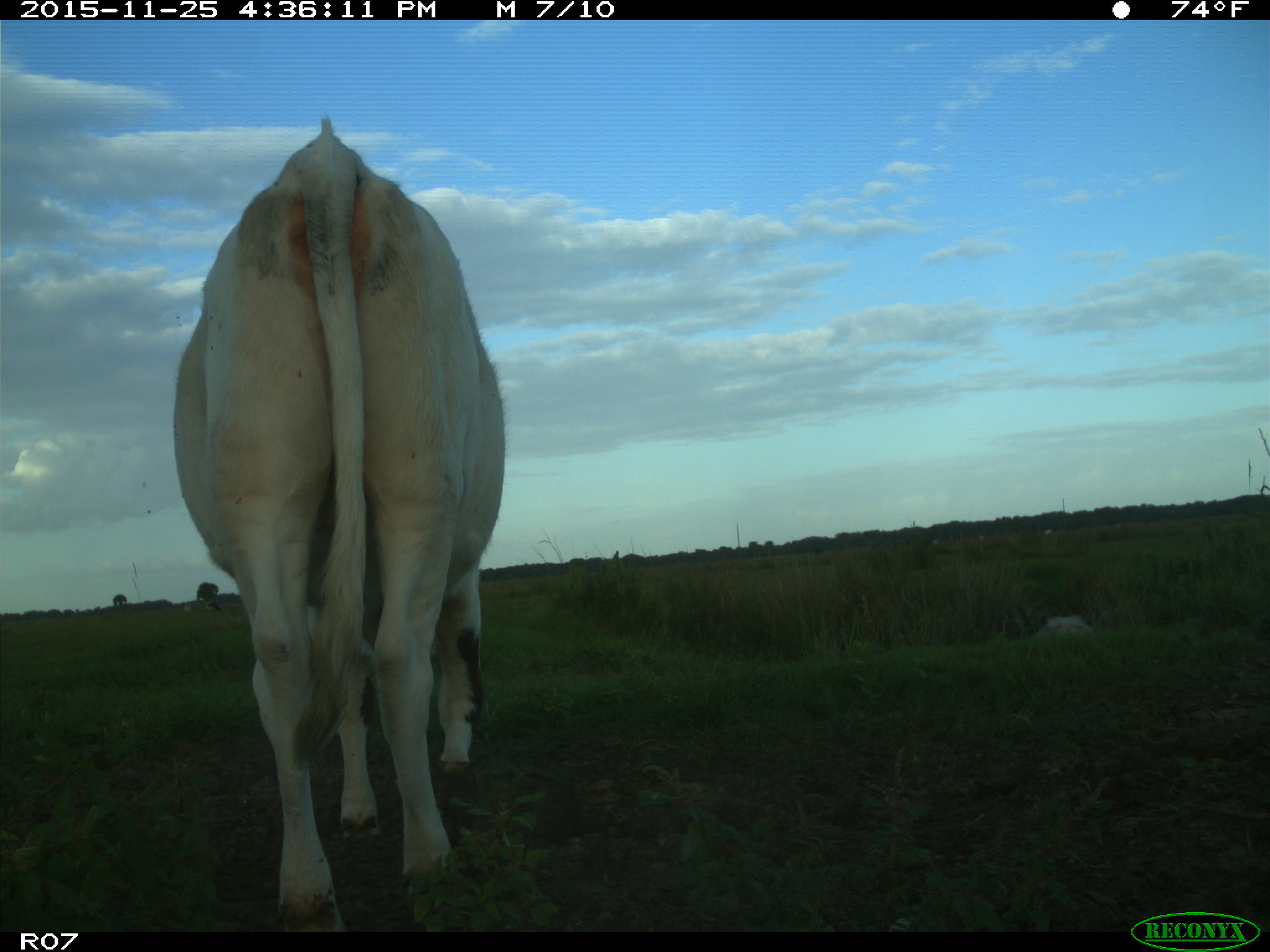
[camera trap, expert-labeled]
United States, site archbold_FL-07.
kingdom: Animalia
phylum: Chordata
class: Mammalia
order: Artiodactyla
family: Bovidae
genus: Bos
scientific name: Bos taurus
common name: domestic cow